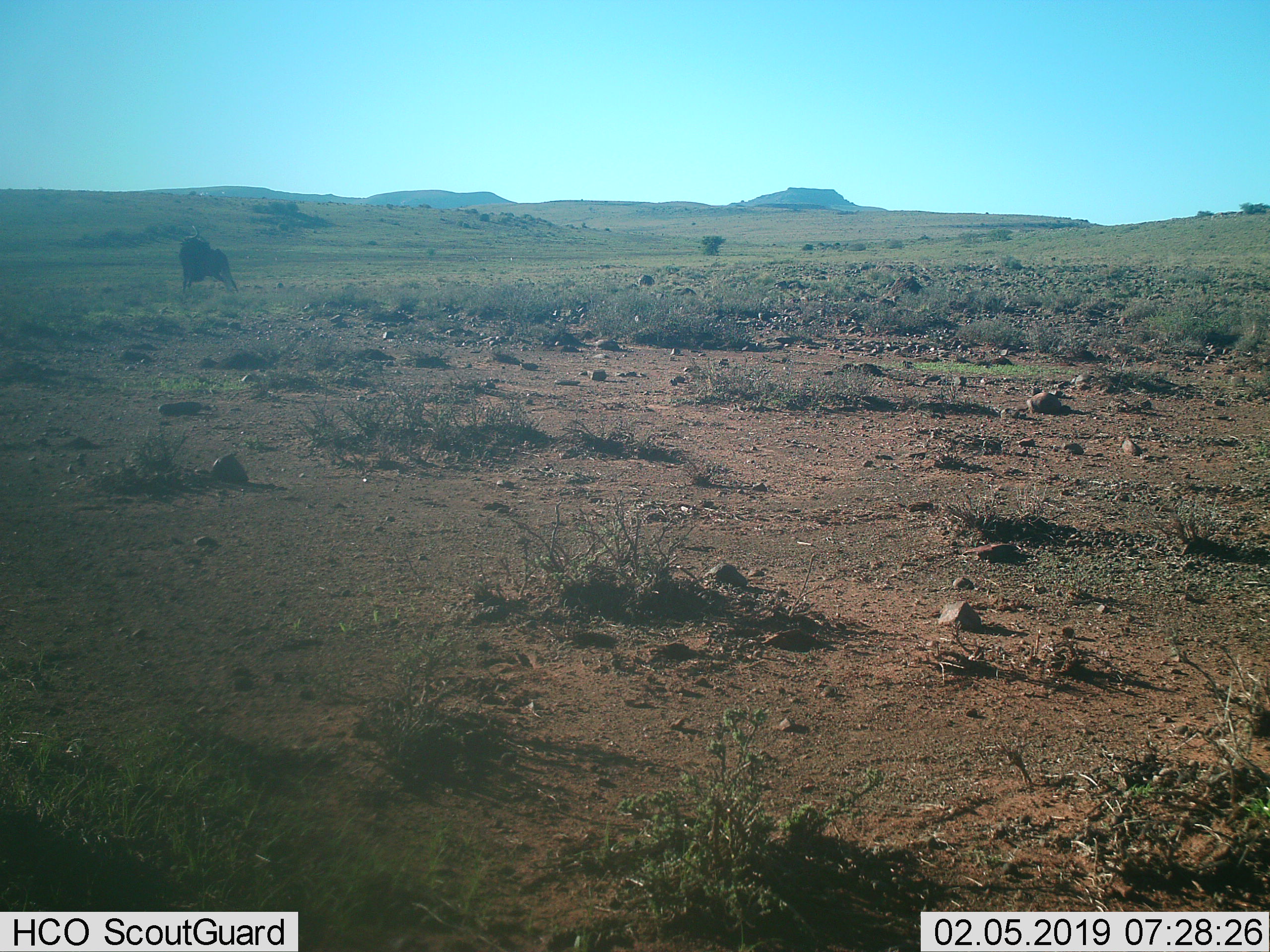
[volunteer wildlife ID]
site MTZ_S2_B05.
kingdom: Animalia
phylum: Chordata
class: Mammalia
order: Artiodactyla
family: Bovidae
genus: Connochaetes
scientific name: Connochaetes gnou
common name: black wildebeest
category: wildebeestblack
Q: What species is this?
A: Wildebeestblack (black wildebeest) (Connochaetes gnou).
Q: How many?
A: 1.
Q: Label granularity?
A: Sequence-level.